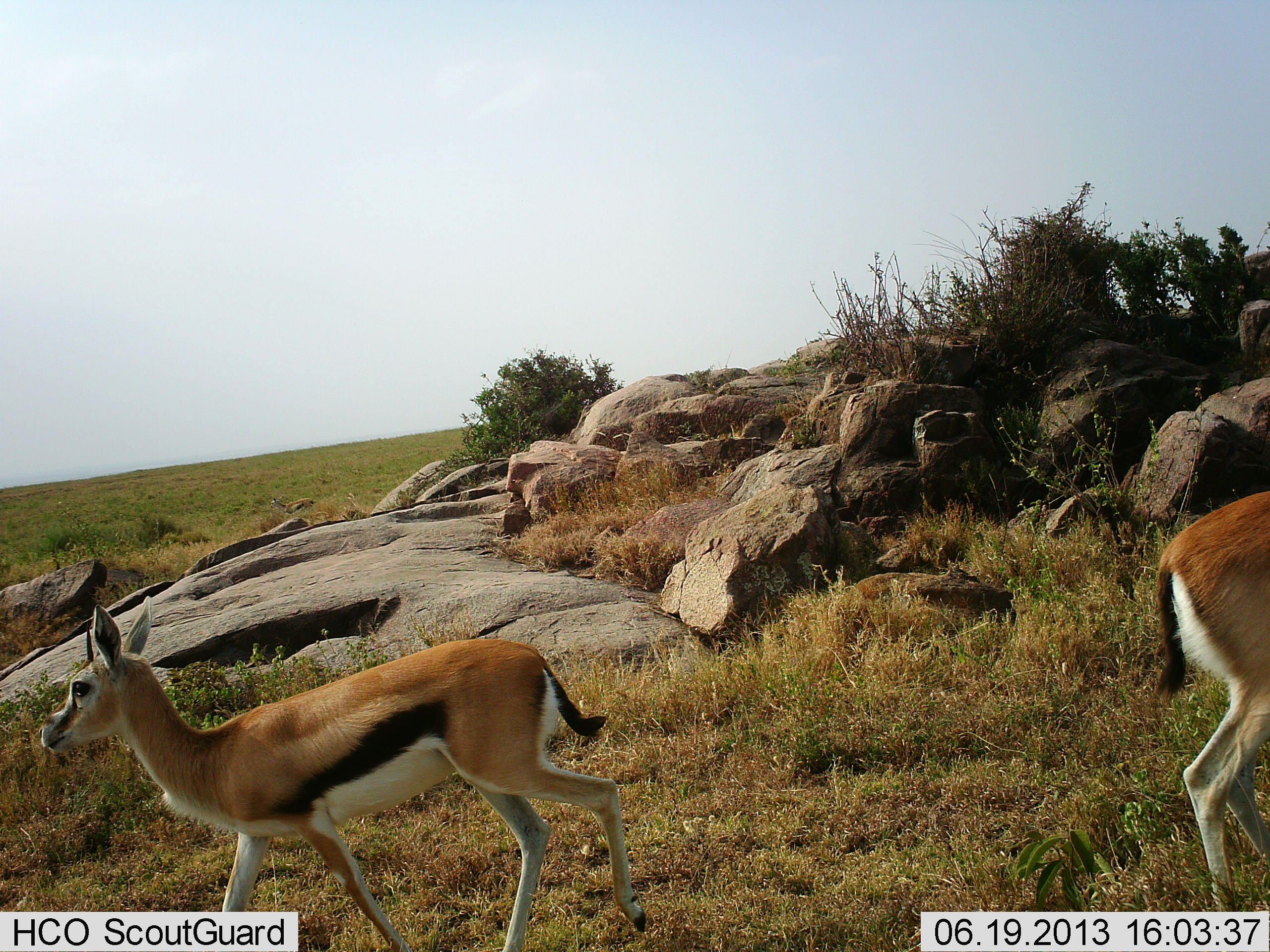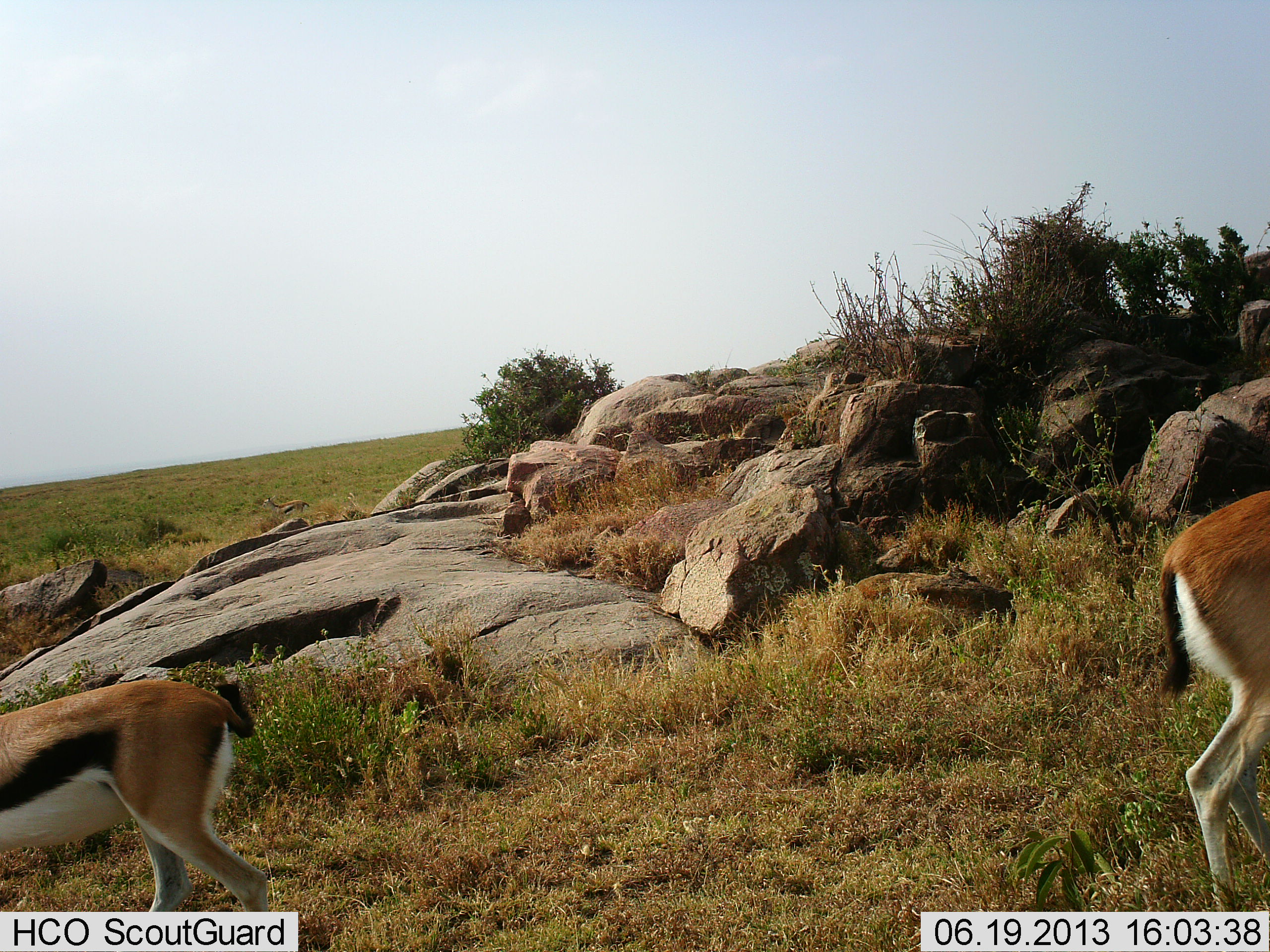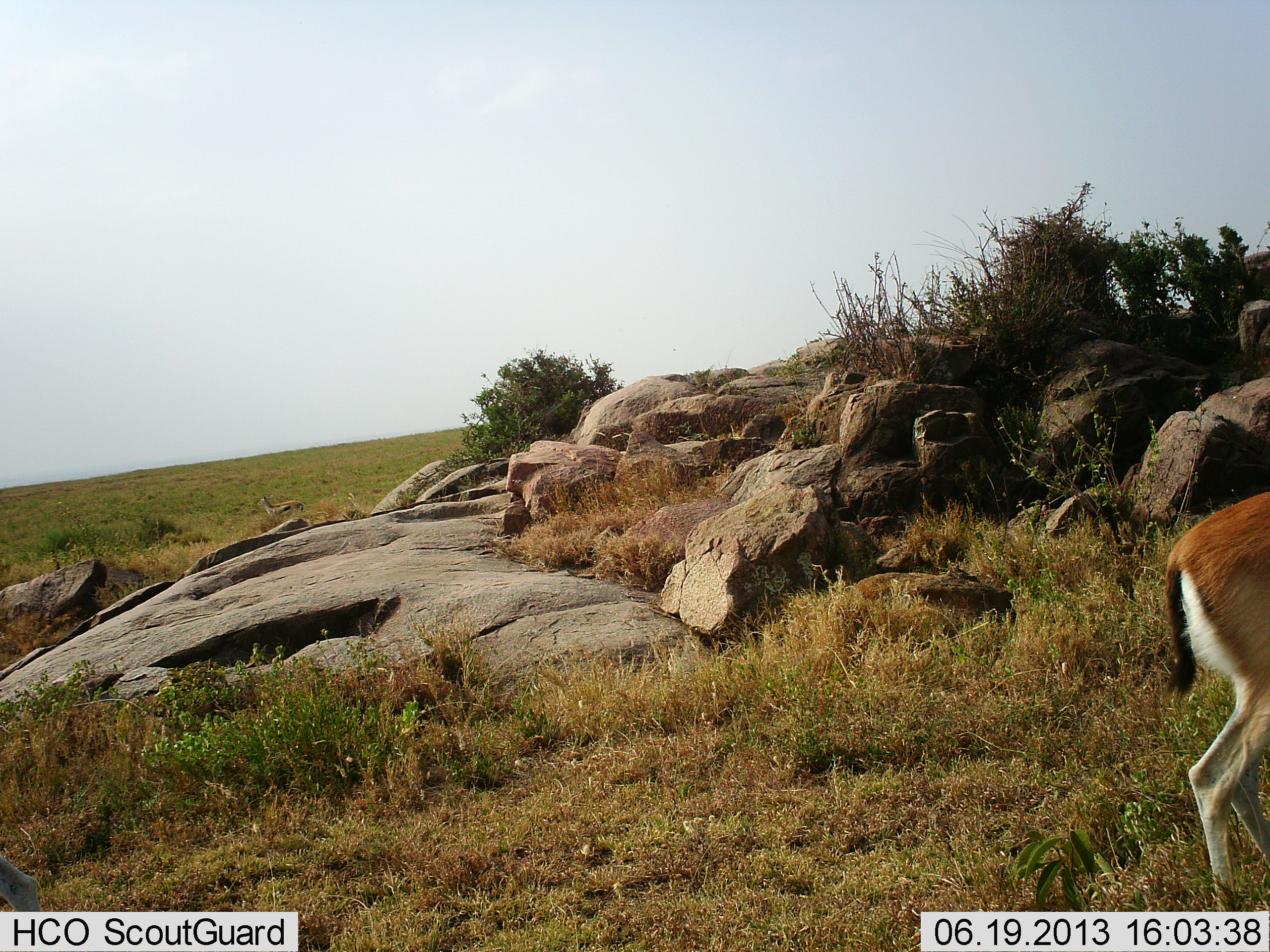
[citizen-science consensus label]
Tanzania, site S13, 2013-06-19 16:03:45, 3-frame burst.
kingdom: Animalia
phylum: Chordata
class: Mammalia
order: Artiodactyla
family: Bovidae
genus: Eudorcas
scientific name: Eudorcas thomsonii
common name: thomson's gazelle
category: gazellethomsons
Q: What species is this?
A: Gazellethomsons (thomson's gazelle) (Eudorcas thomsonii).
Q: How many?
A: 3.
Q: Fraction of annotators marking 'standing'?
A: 80%.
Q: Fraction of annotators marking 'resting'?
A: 0%.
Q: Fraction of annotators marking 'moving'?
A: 100%.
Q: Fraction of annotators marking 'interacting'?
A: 0%.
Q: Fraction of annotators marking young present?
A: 0%.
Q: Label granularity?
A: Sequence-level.